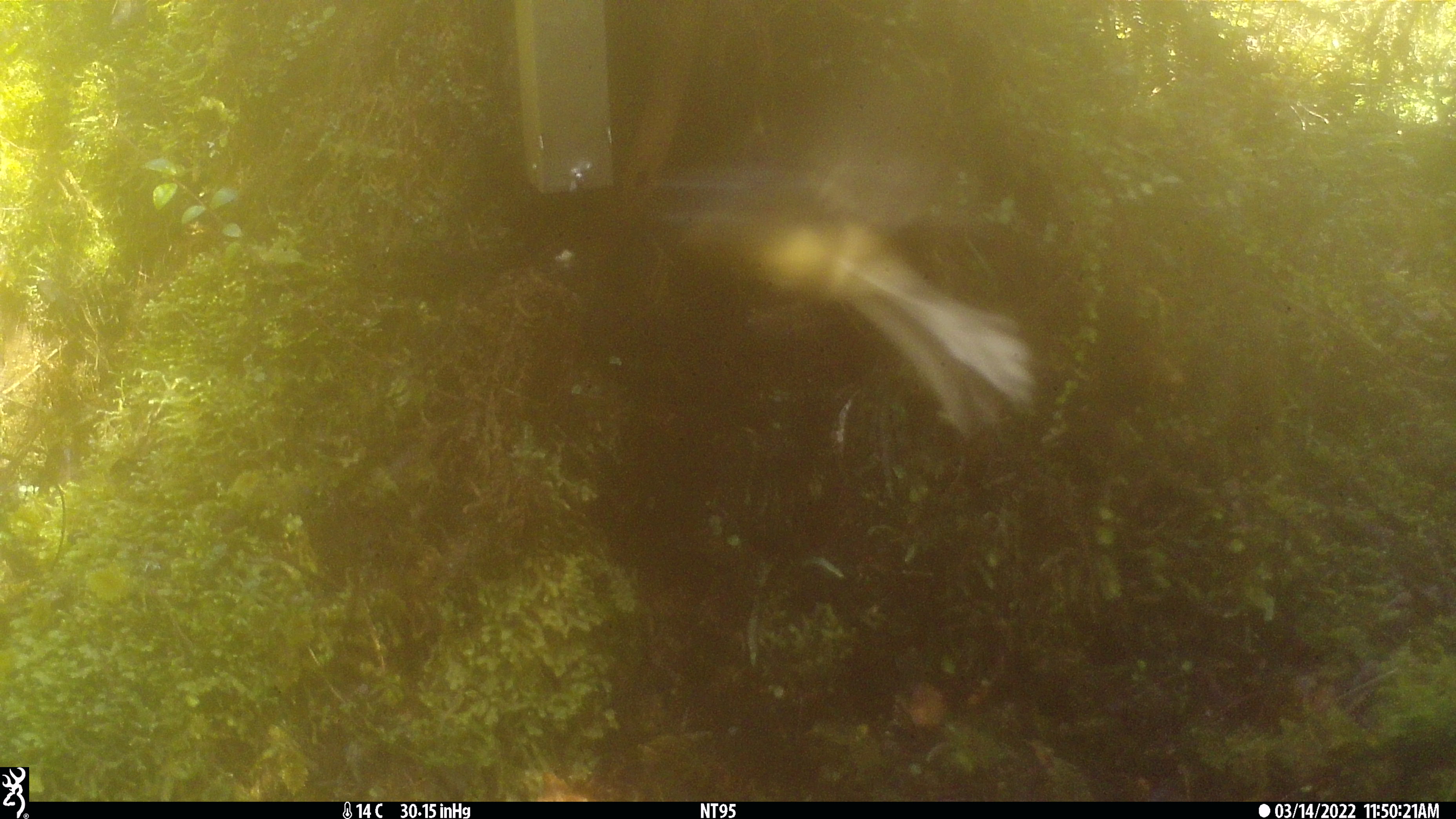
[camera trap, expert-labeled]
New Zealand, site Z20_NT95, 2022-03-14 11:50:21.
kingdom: Animalia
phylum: Chordata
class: Aves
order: Passeriformes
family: Rhipiduridae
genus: Rhipidura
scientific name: Rhipidura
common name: fantails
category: fantail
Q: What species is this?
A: Fantail (fantails) (Rhipidura).